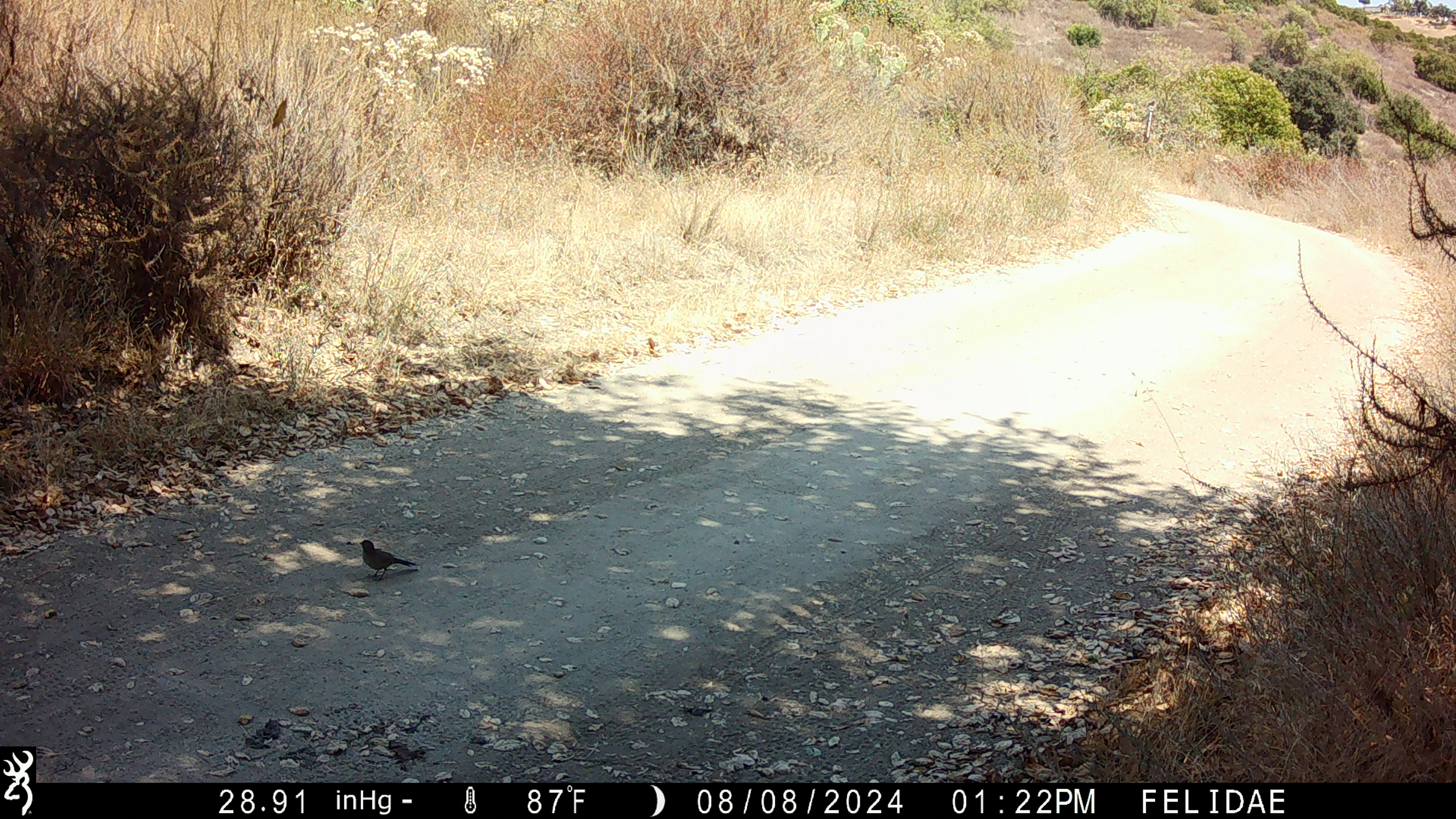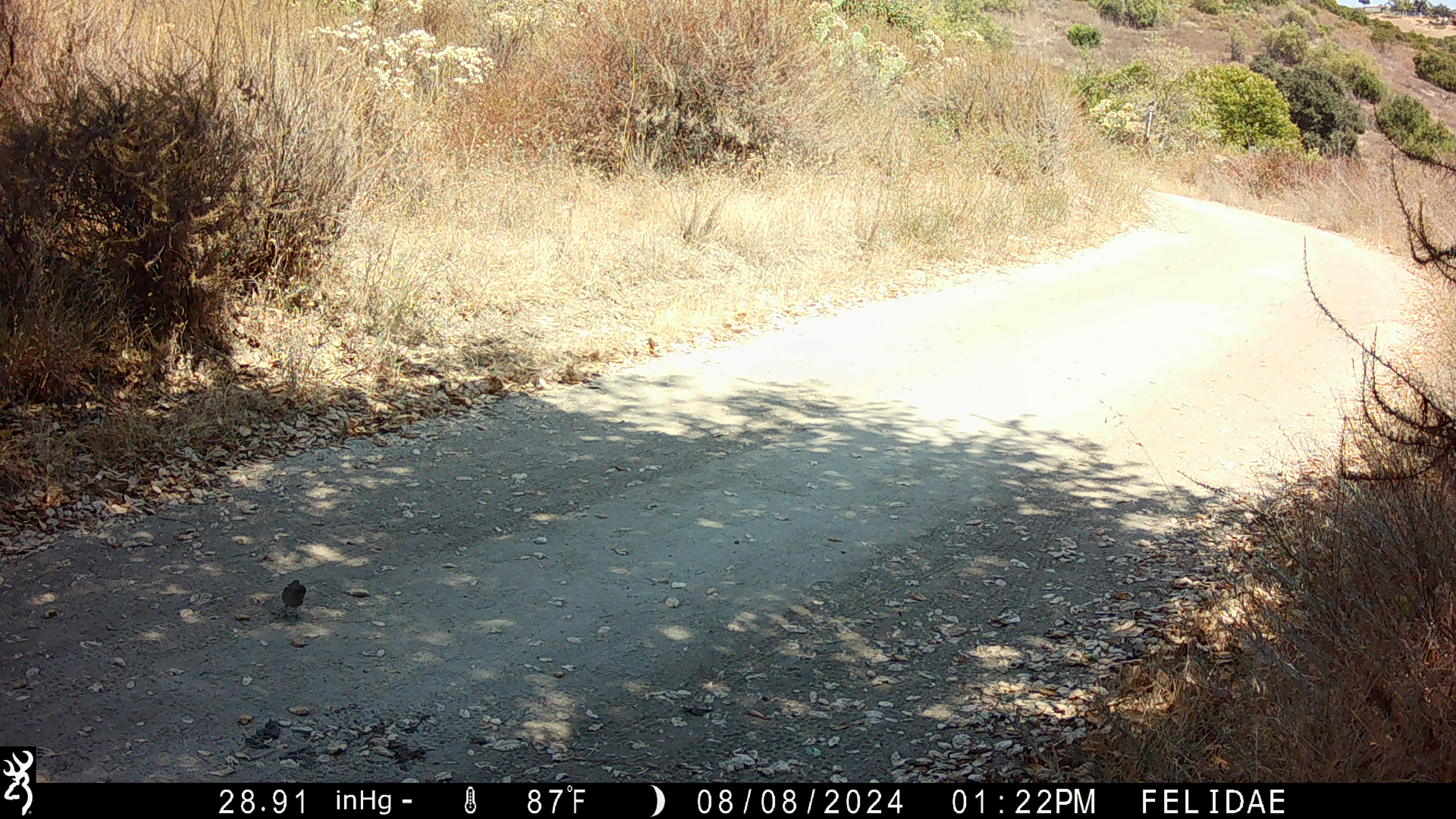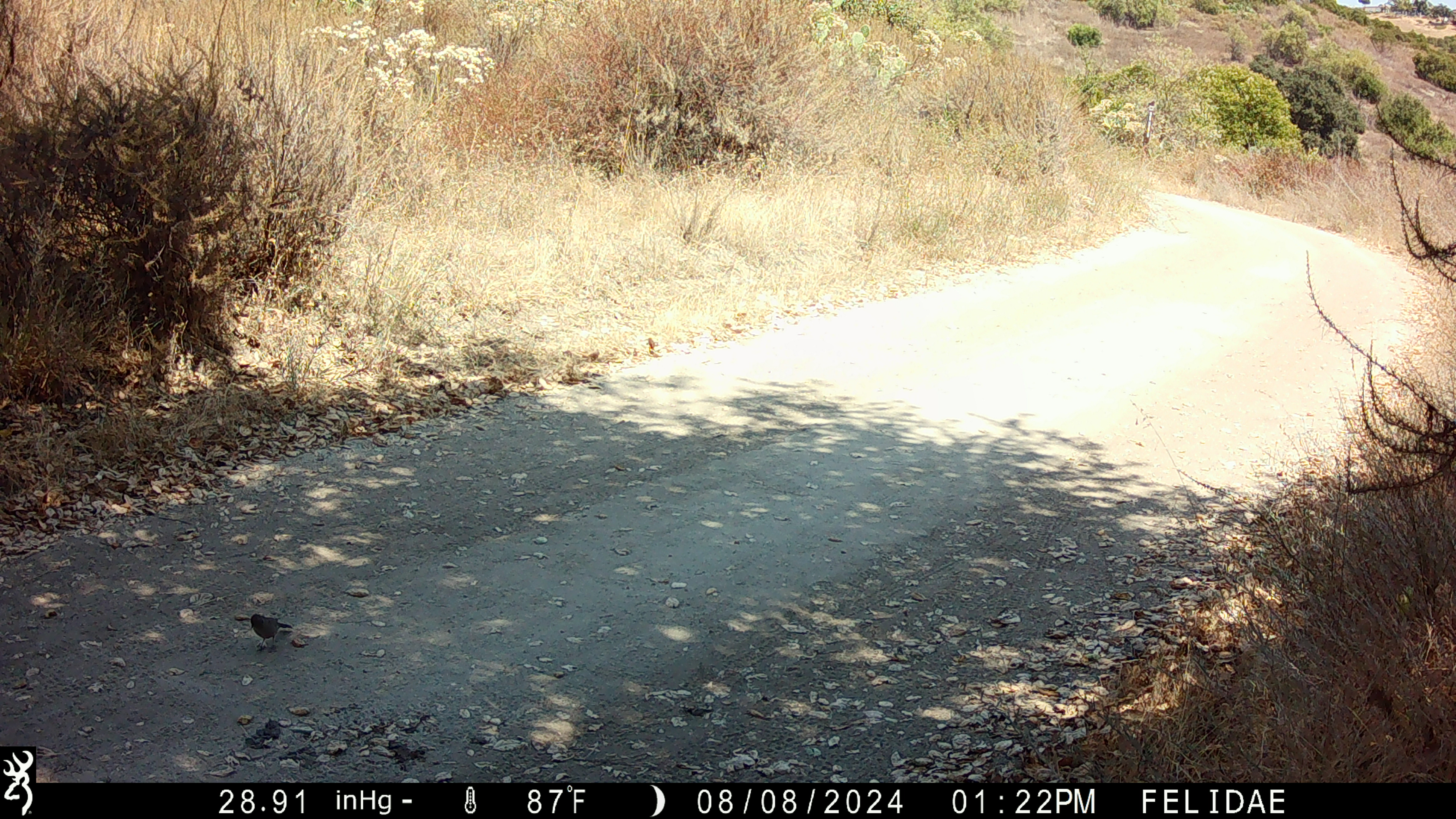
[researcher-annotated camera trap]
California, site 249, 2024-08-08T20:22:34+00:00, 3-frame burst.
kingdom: Animalia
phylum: Chordata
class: Aves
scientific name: Aves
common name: bird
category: unknown bird